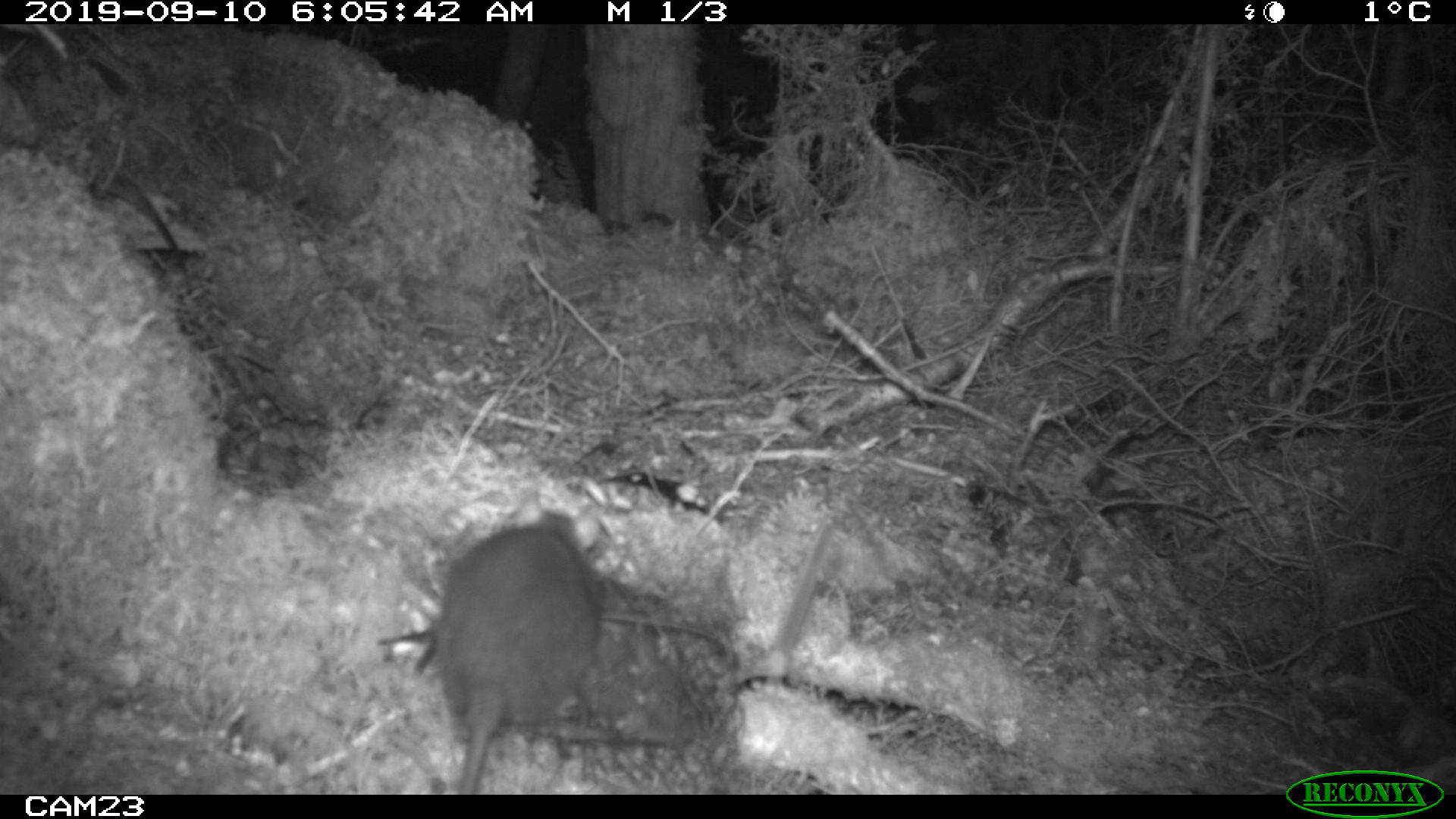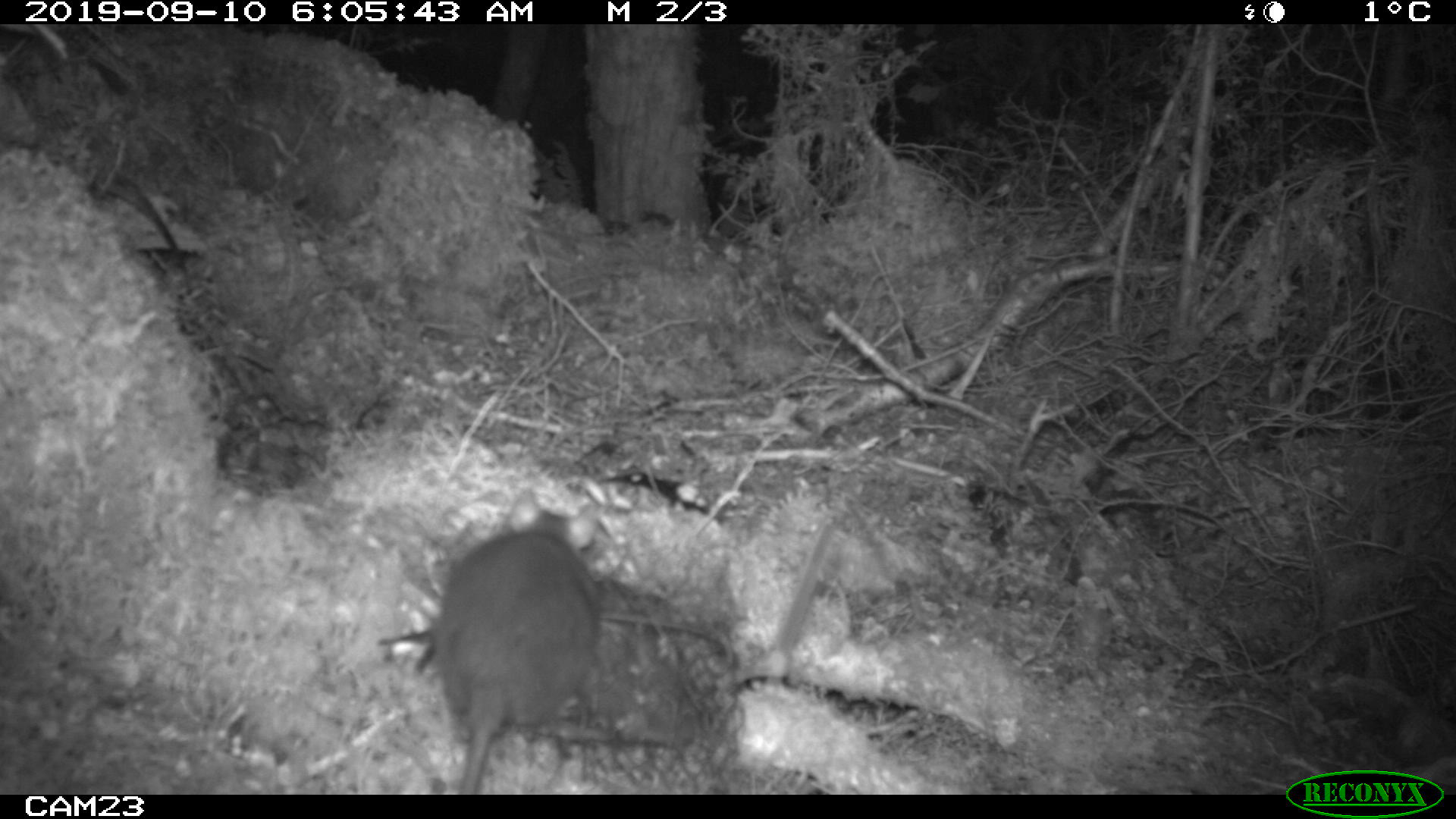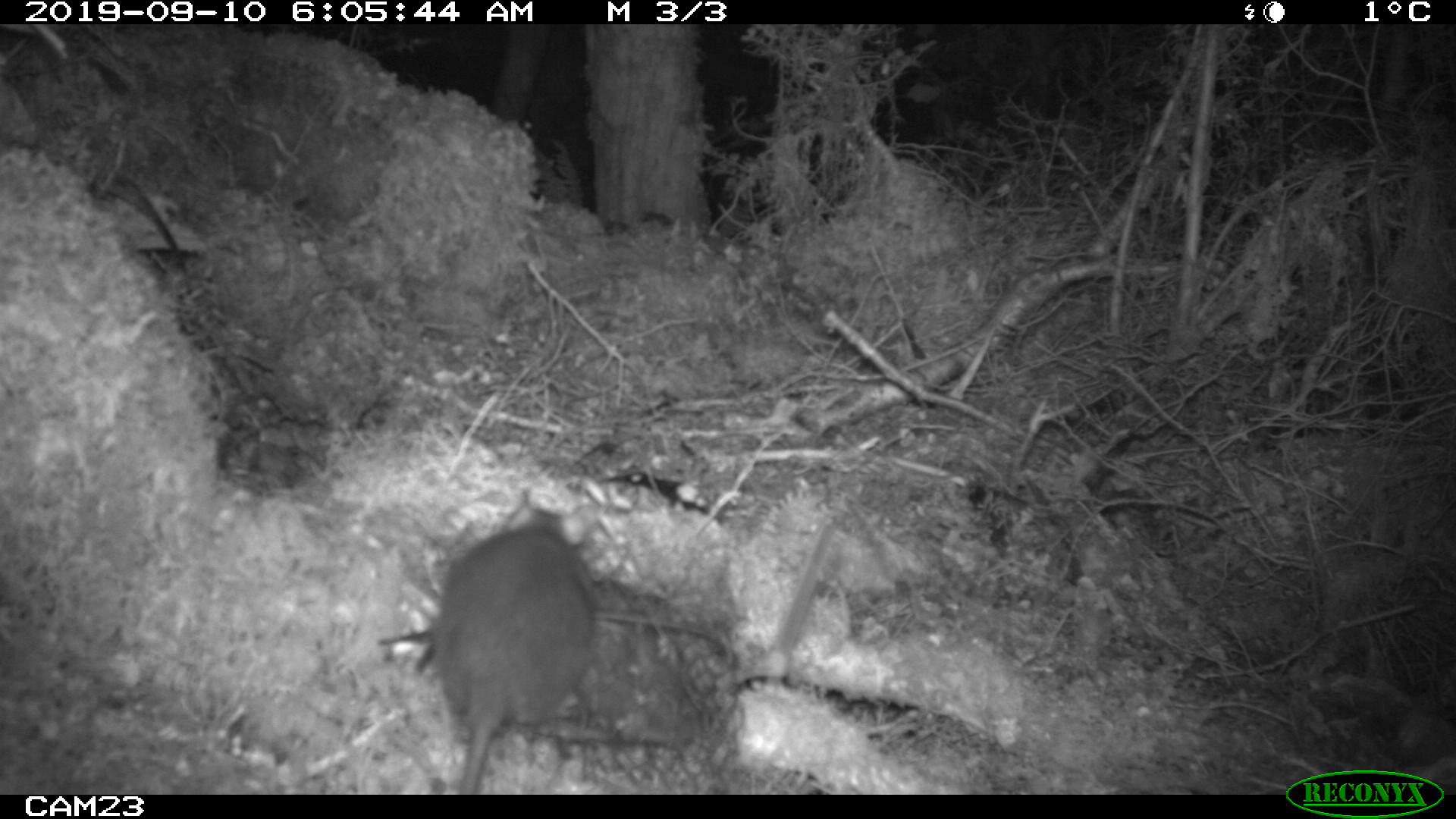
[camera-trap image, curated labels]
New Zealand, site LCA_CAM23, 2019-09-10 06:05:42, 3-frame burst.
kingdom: Animalia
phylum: Chordata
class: Mammalia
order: Rodentia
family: Muridae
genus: Rattus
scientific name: Rattus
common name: rat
Rat (Rattus).